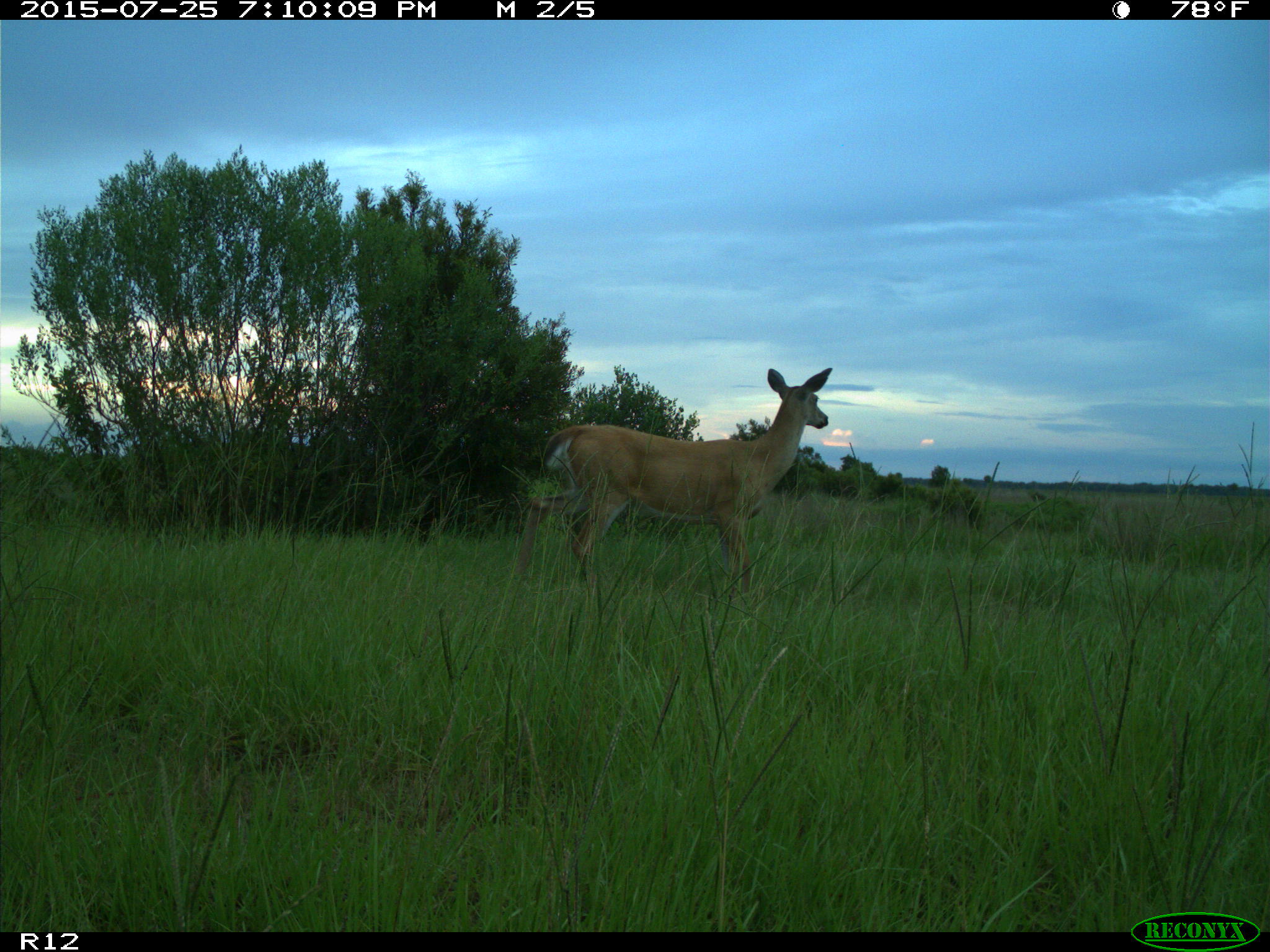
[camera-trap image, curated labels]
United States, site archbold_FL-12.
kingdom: Animalia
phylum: Chordata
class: Mammalia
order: Artiodactyla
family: Cervidae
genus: Odocoileus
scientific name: Odocoileus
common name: deer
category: unidentified deer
Unidentified deer (deer) (Odocoileus).